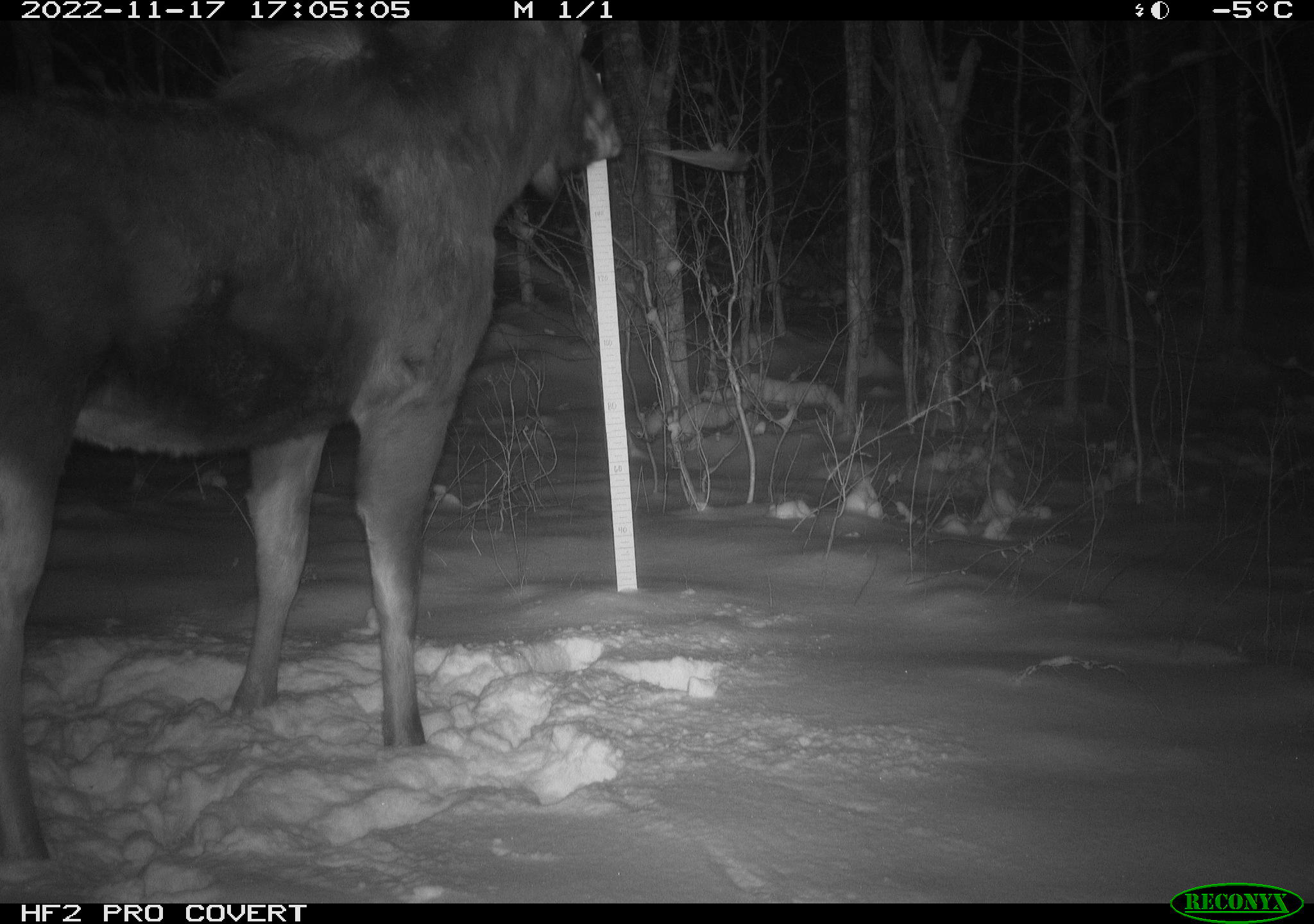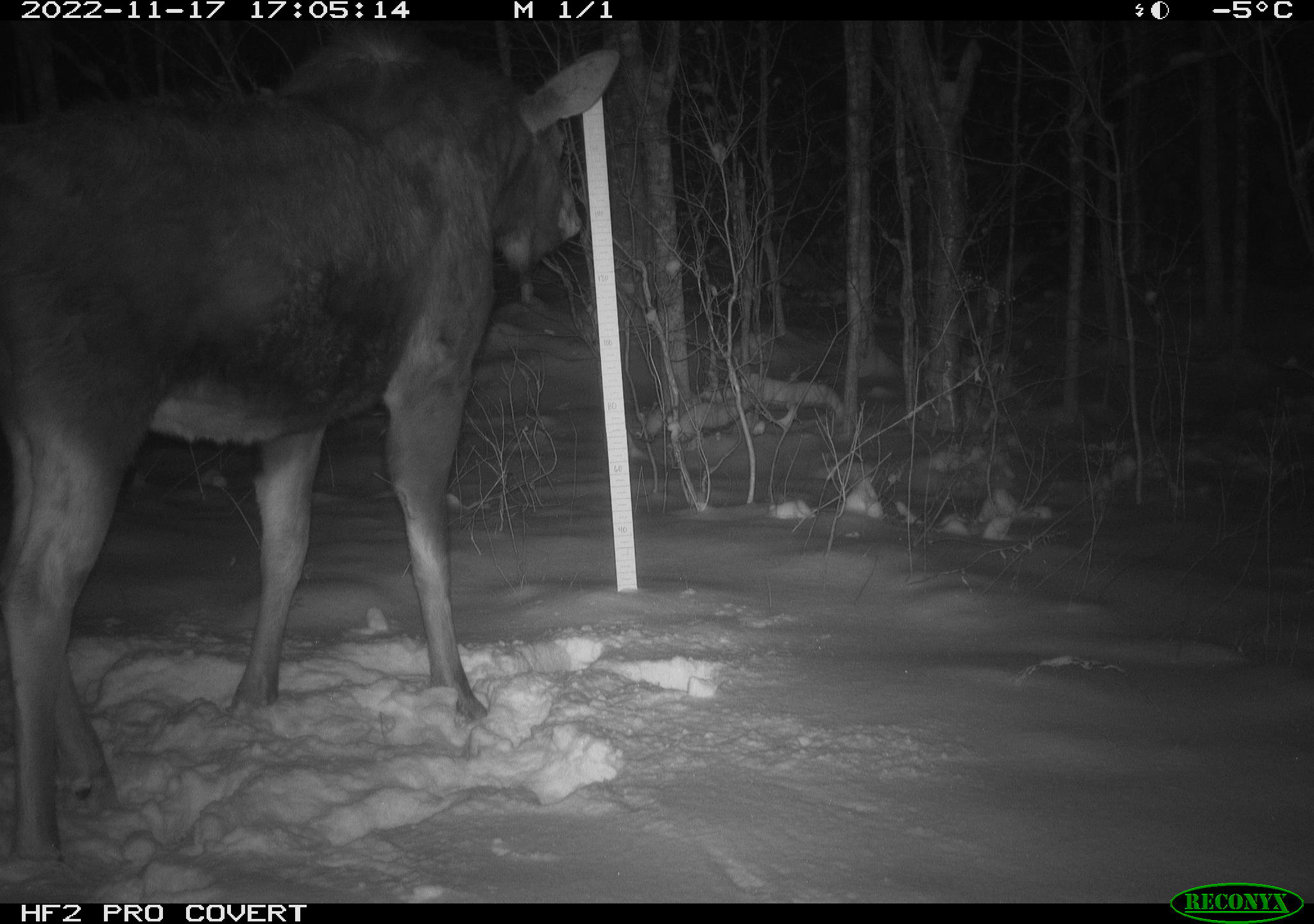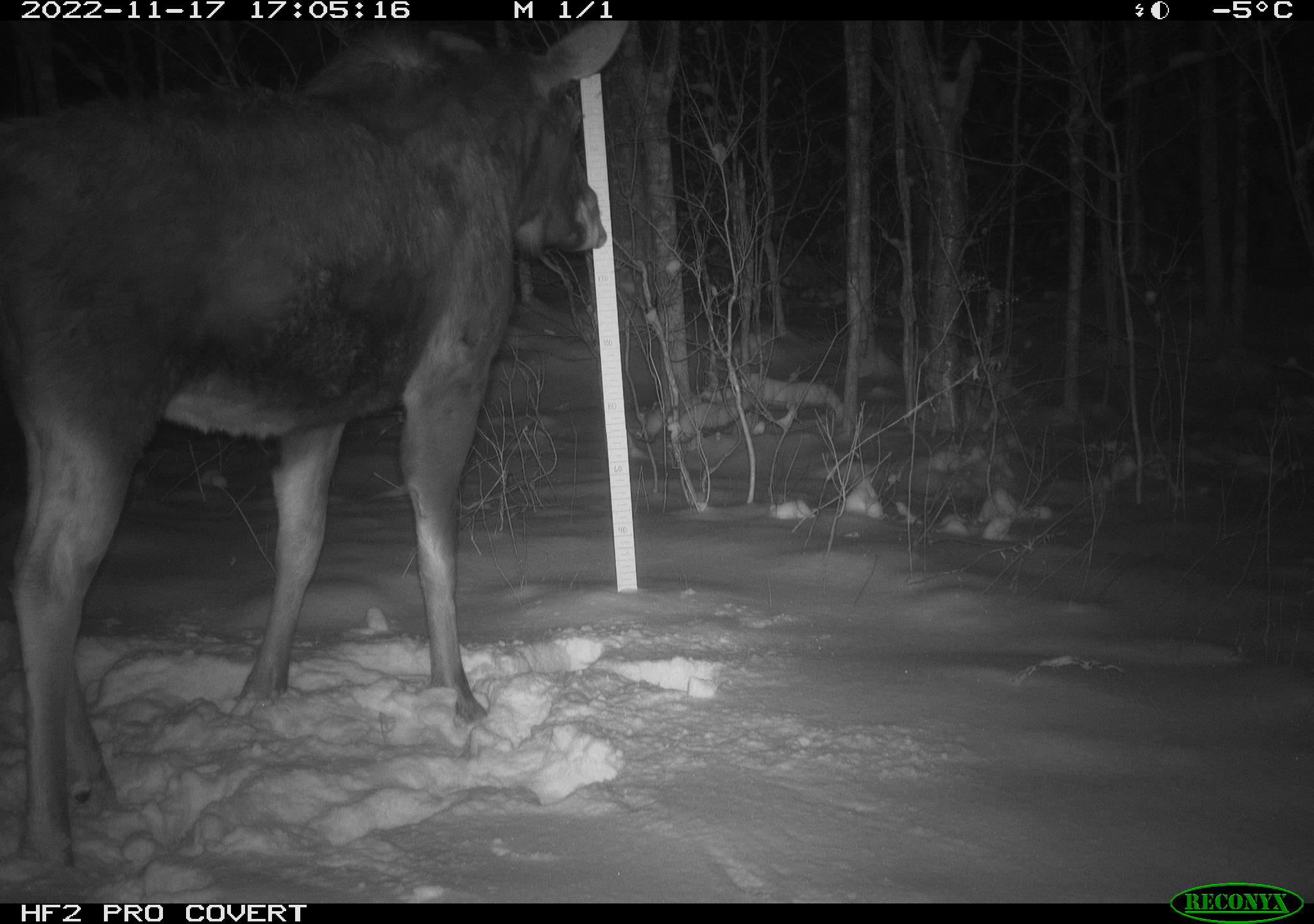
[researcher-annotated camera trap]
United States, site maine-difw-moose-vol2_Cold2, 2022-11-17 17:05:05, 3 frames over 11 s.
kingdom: Animalia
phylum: Chordata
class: Mammalia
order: Artiodactyla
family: Cervidae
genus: Alces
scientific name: Alces alces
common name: moose